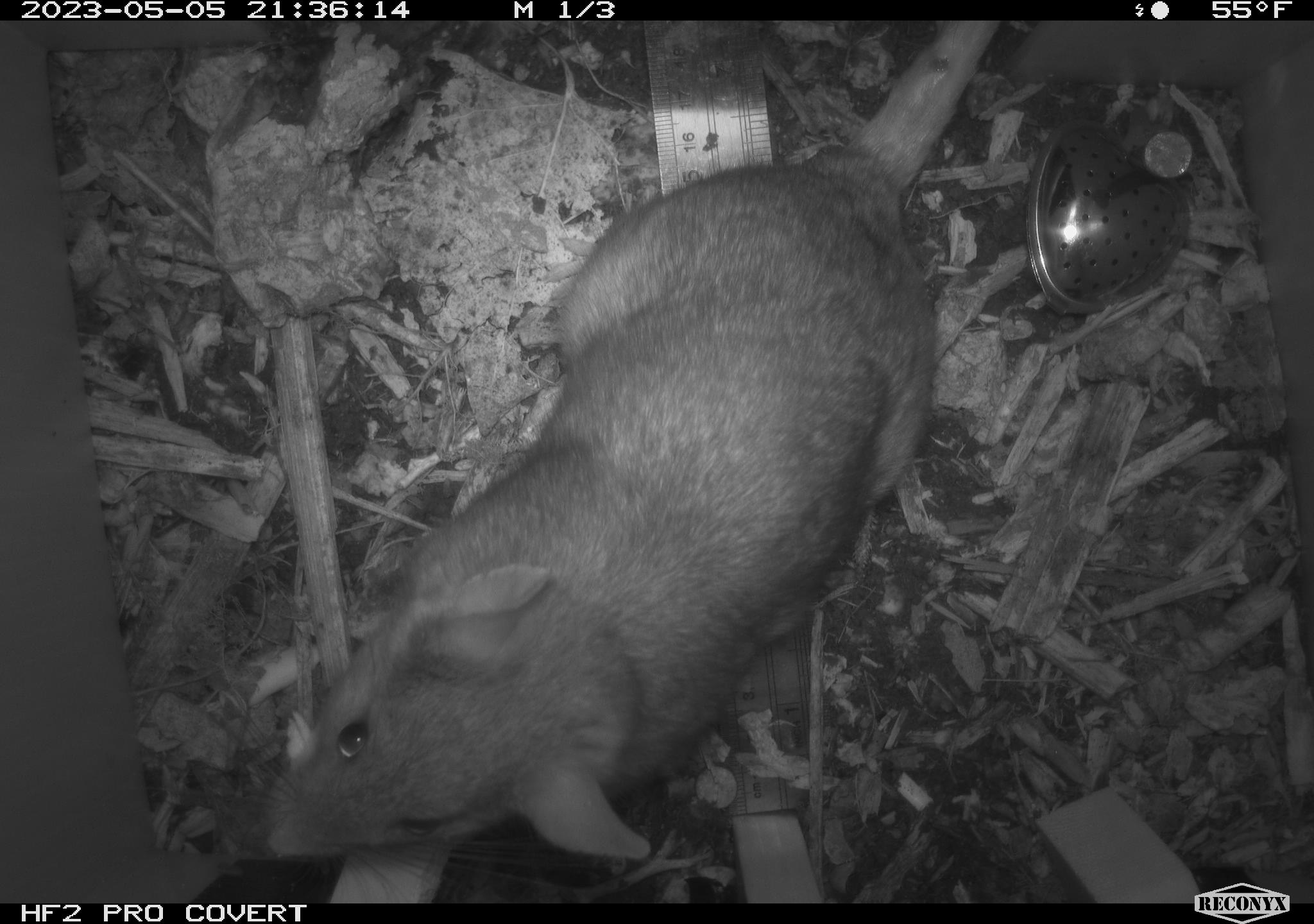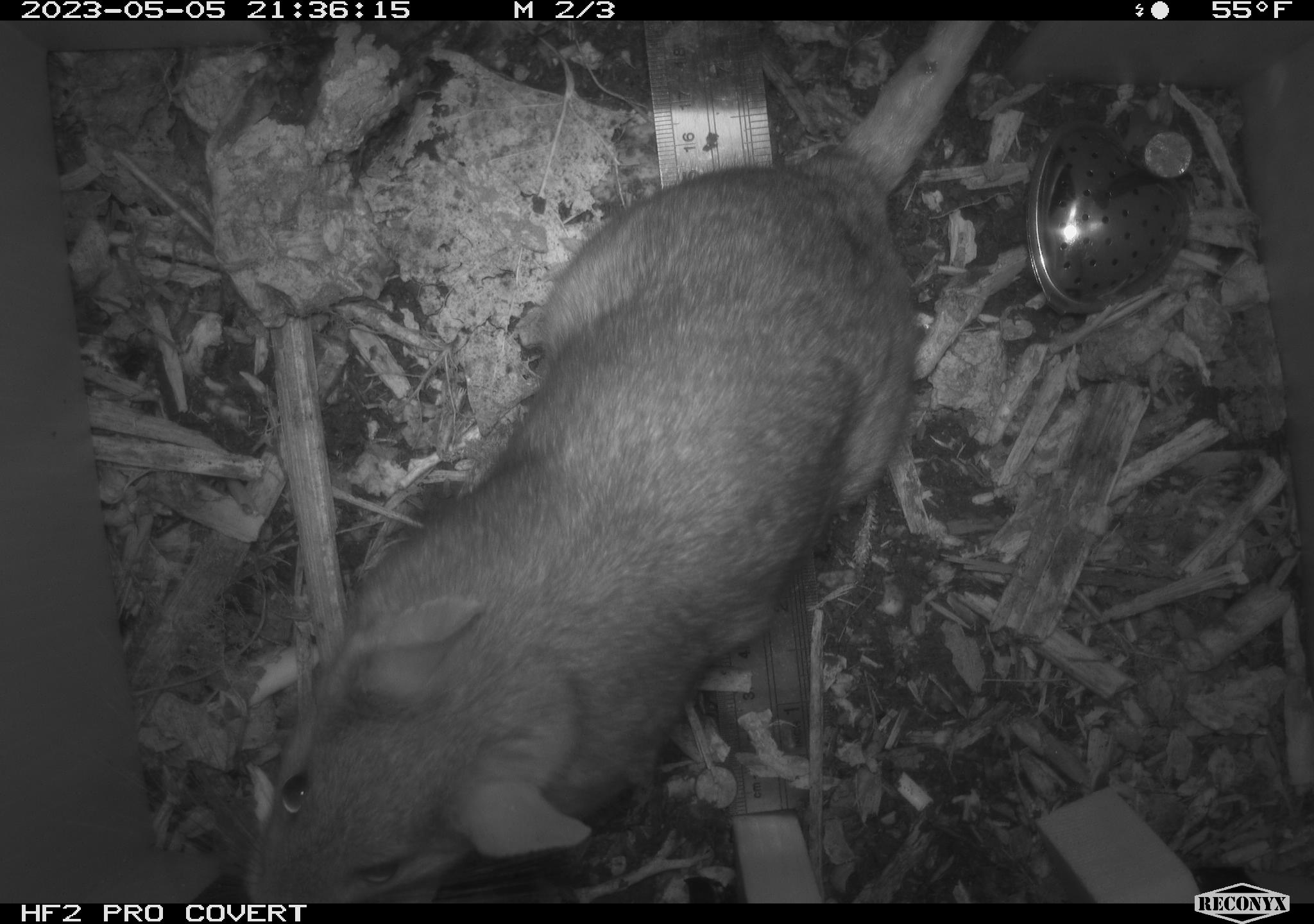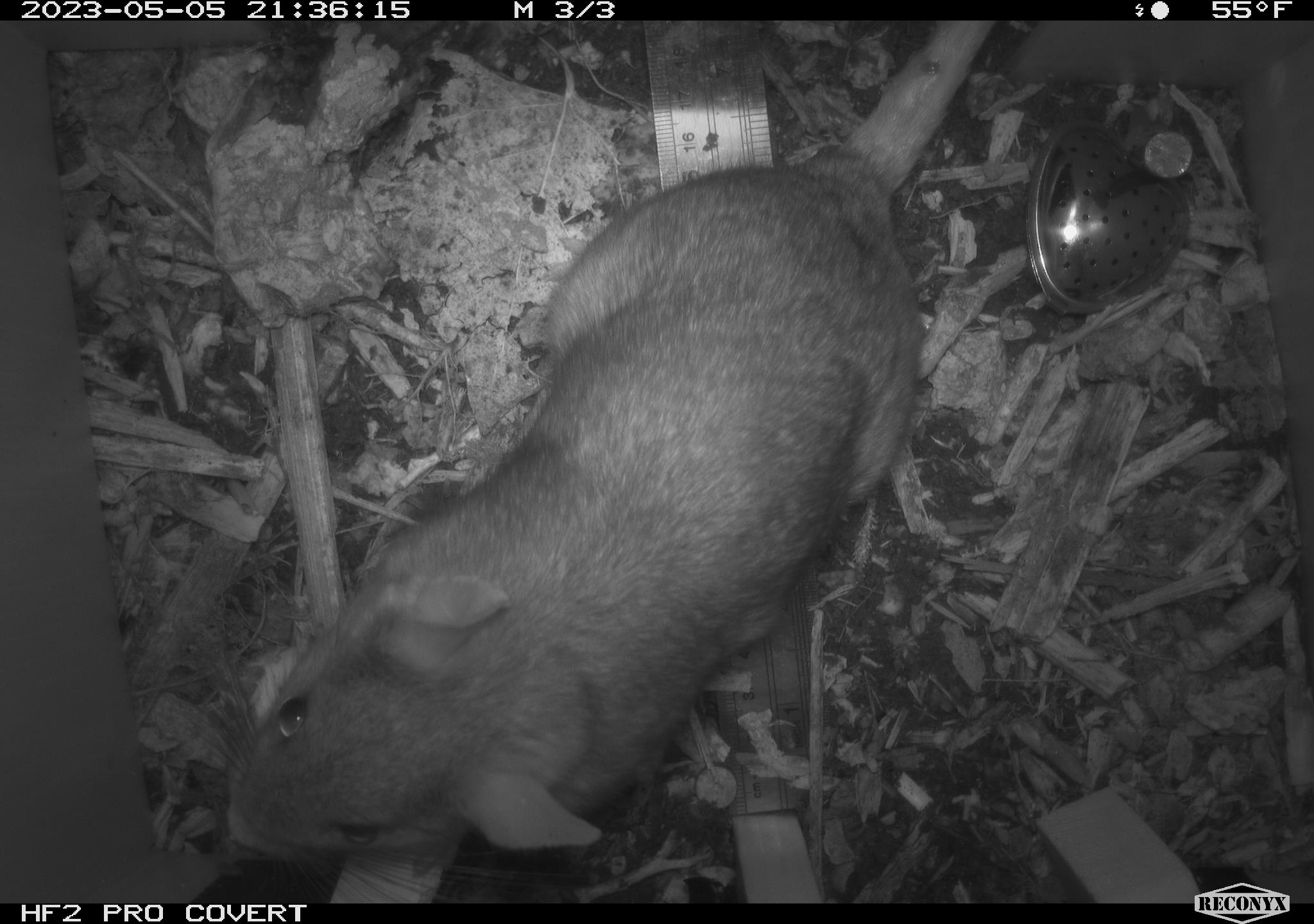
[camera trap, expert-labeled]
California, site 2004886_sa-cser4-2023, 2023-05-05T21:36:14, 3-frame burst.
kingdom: Animalia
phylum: Chordata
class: Mammalia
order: Rodentia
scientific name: Rodentia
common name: mouse species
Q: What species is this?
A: Mouse species (Rodentia).